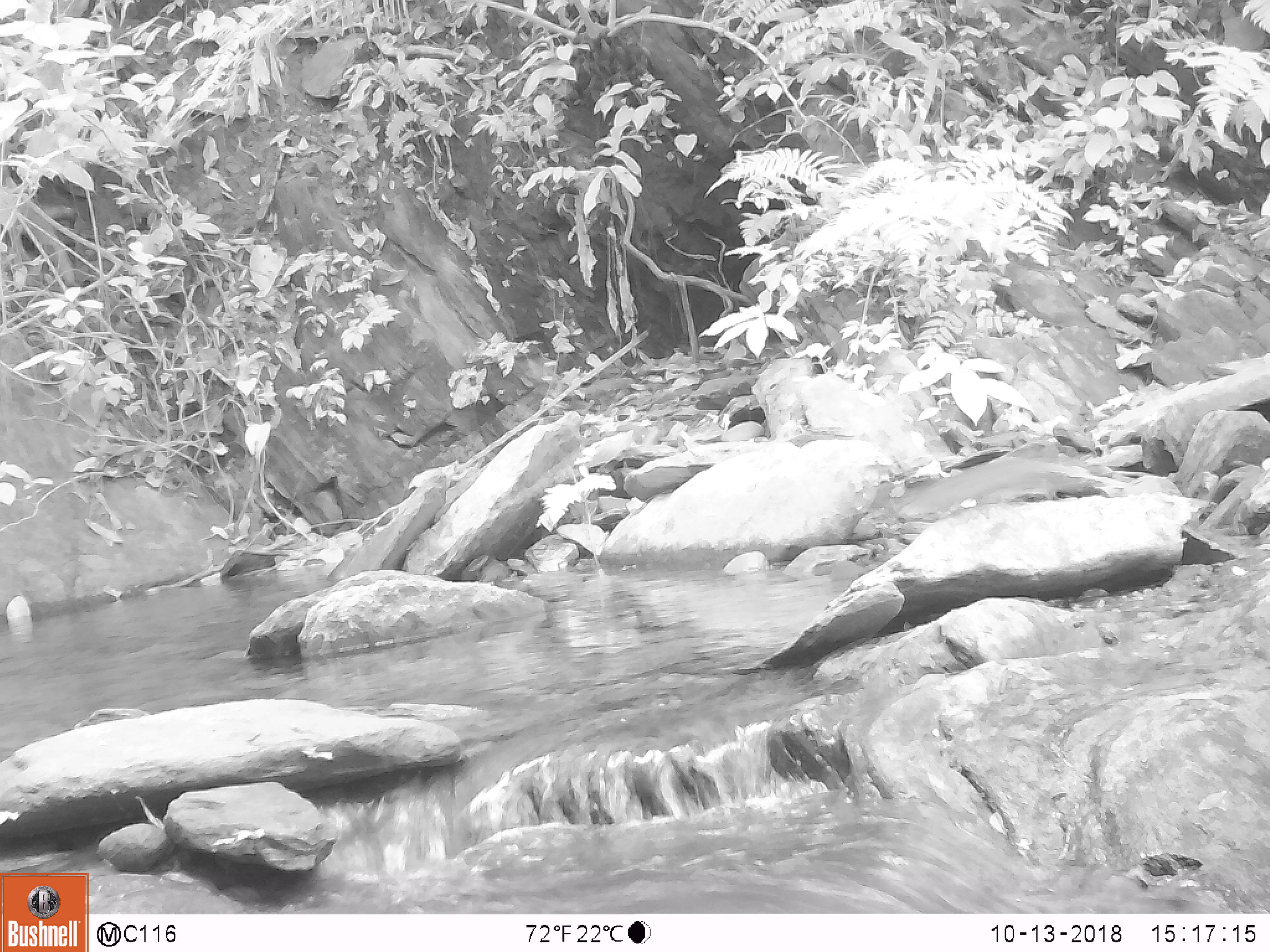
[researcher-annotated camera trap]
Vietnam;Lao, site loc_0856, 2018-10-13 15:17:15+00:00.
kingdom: Animalia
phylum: Chordata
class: Mammalia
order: Rodentia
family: Sciuridae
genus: Dremomys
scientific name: Dremomys rufigenis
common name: red-cheeked squirrel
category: red cheeked squirrel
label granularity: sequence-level